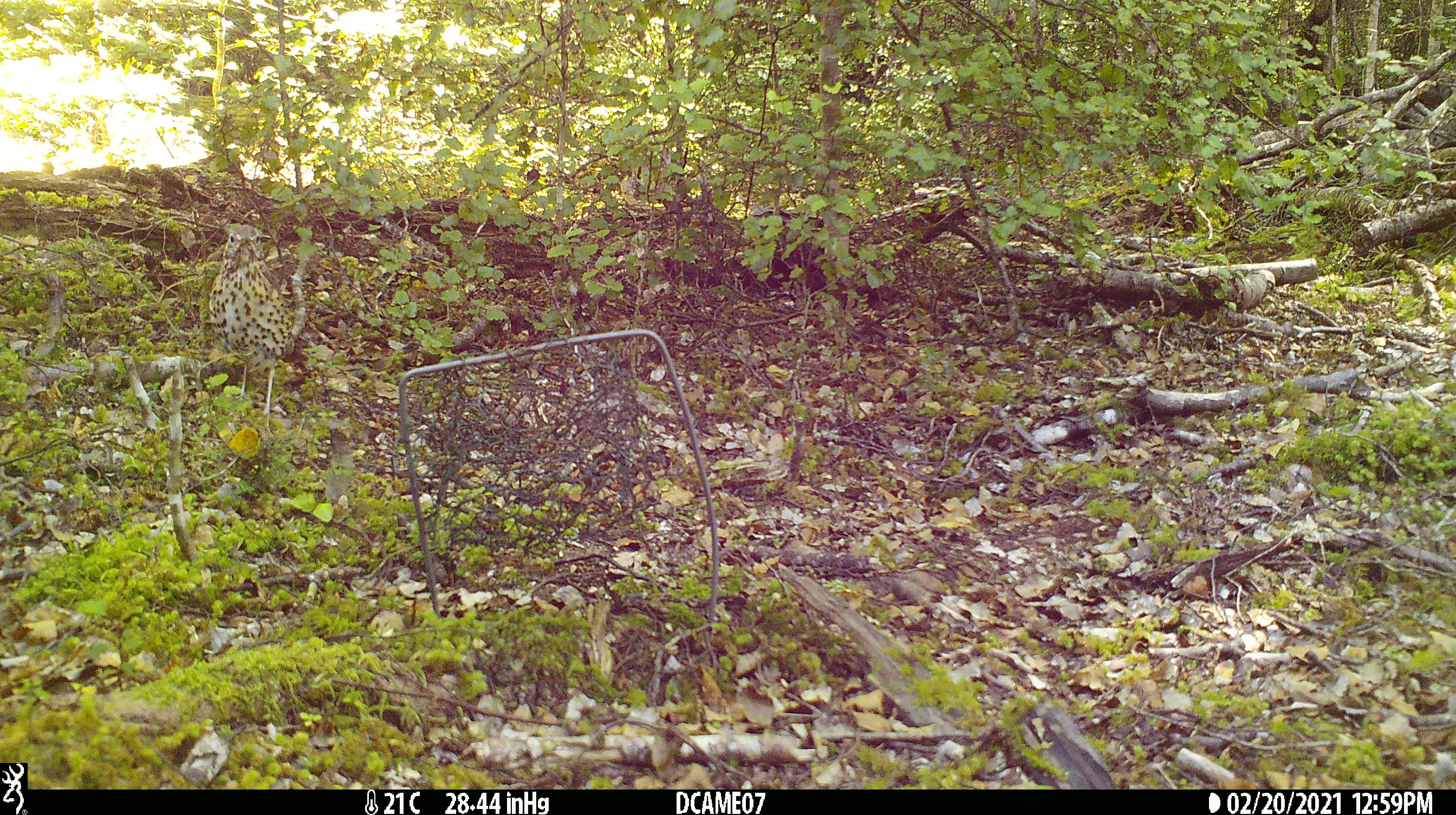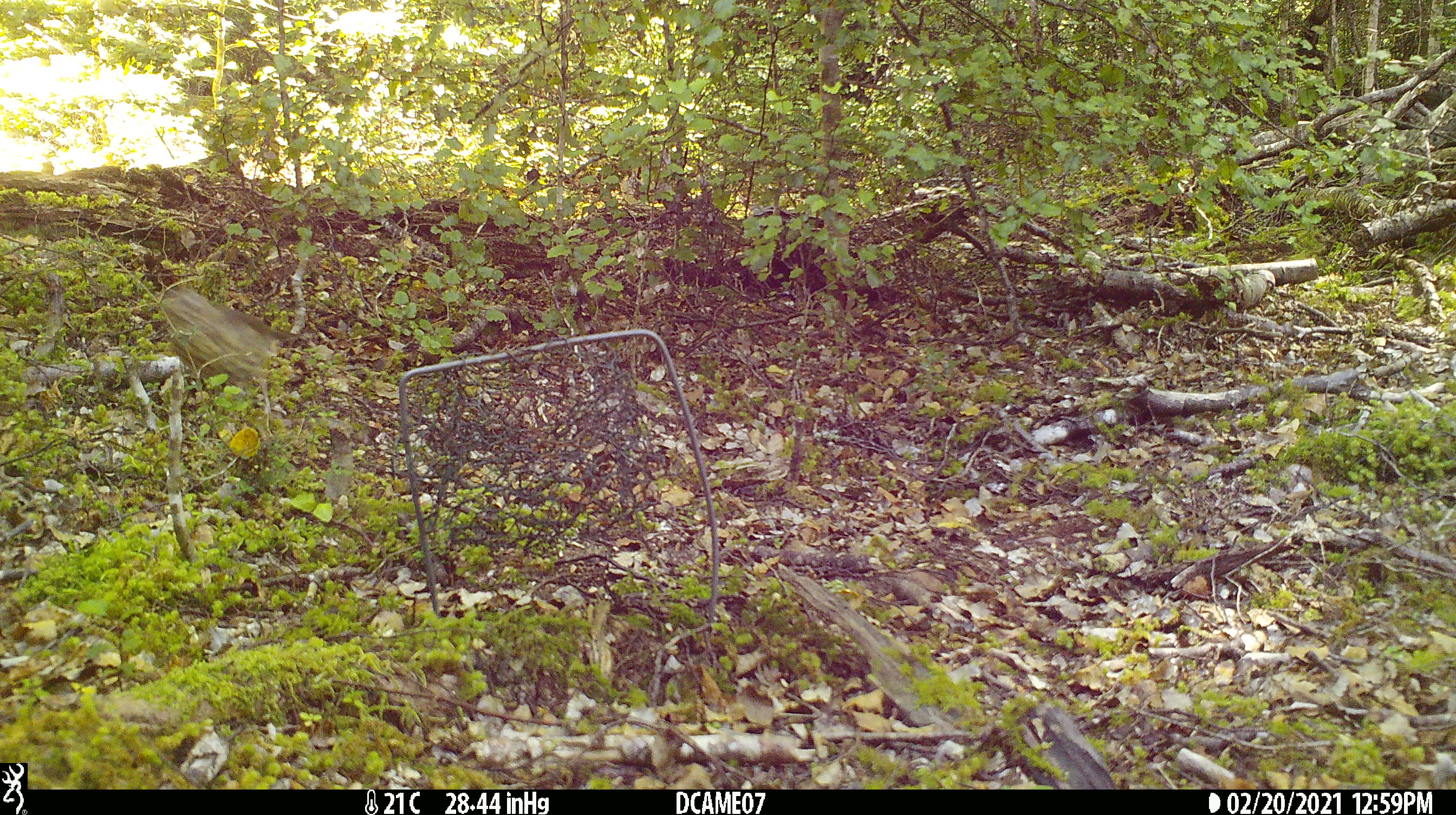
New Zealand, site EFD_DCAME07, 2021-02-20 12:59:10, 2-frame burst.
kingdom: Animalia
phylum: Chordata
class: Aves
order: Passeriformes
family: Turdidae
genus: Turdus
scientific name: Turdus philomelos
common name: song thrush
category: thrush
Thrush (song thrush) (Turdus philomelos).